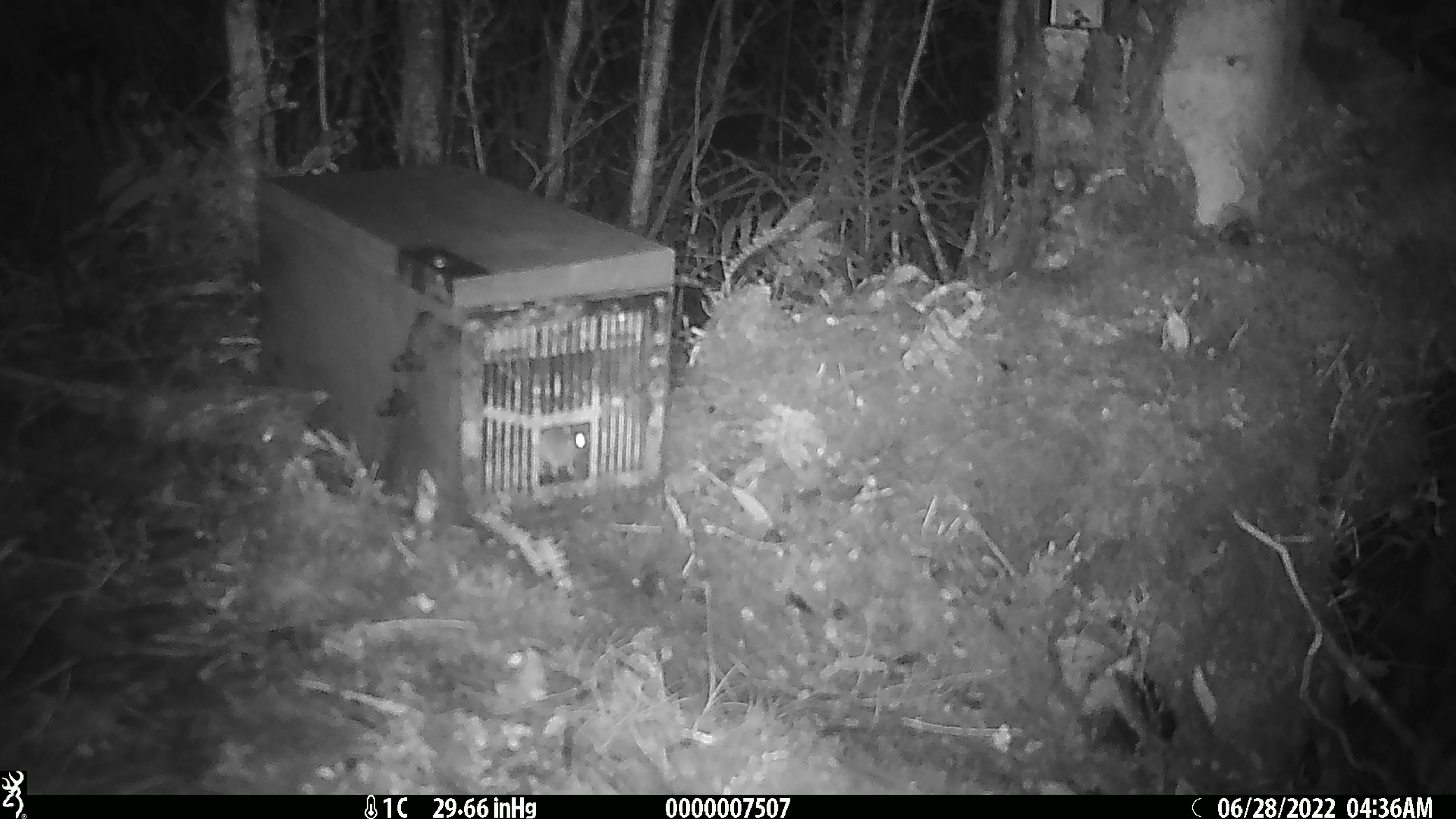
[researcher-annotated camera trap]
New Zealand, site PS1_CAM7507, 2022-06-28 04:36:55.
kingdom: Animalia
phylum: Chordata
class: Mammalia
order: Rodentia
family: Muridae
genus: Mus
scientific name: Mus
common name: mouse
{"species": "mouse (Mus)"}